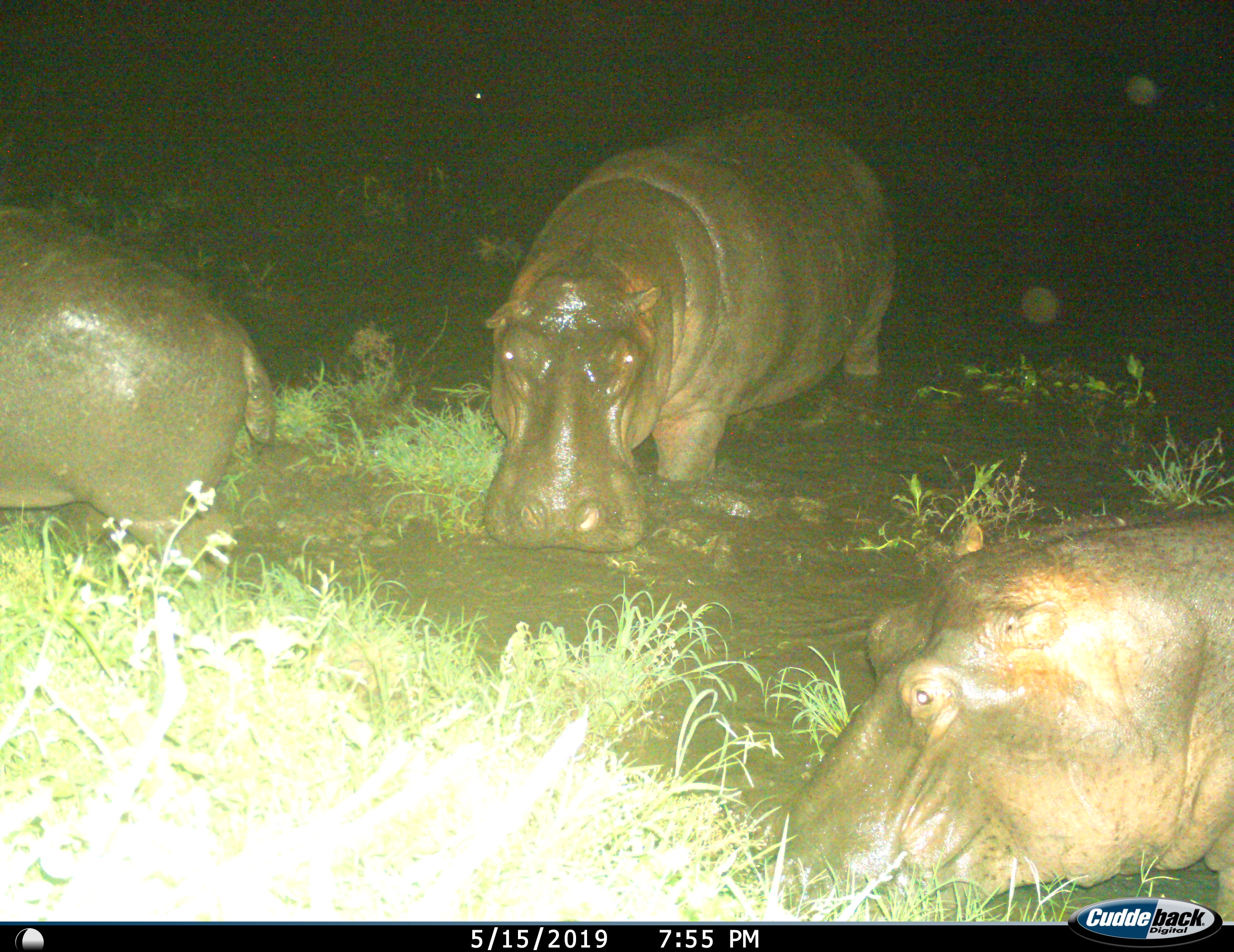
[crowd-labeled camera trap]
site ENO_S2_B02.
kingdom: Animalia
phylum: Chordata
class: Mammalia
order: Artiodactyla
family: Hippopotamidae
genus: Hippopotamus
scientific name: Hippopotamus amphibius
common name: hippopotamus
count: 3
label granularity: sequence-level